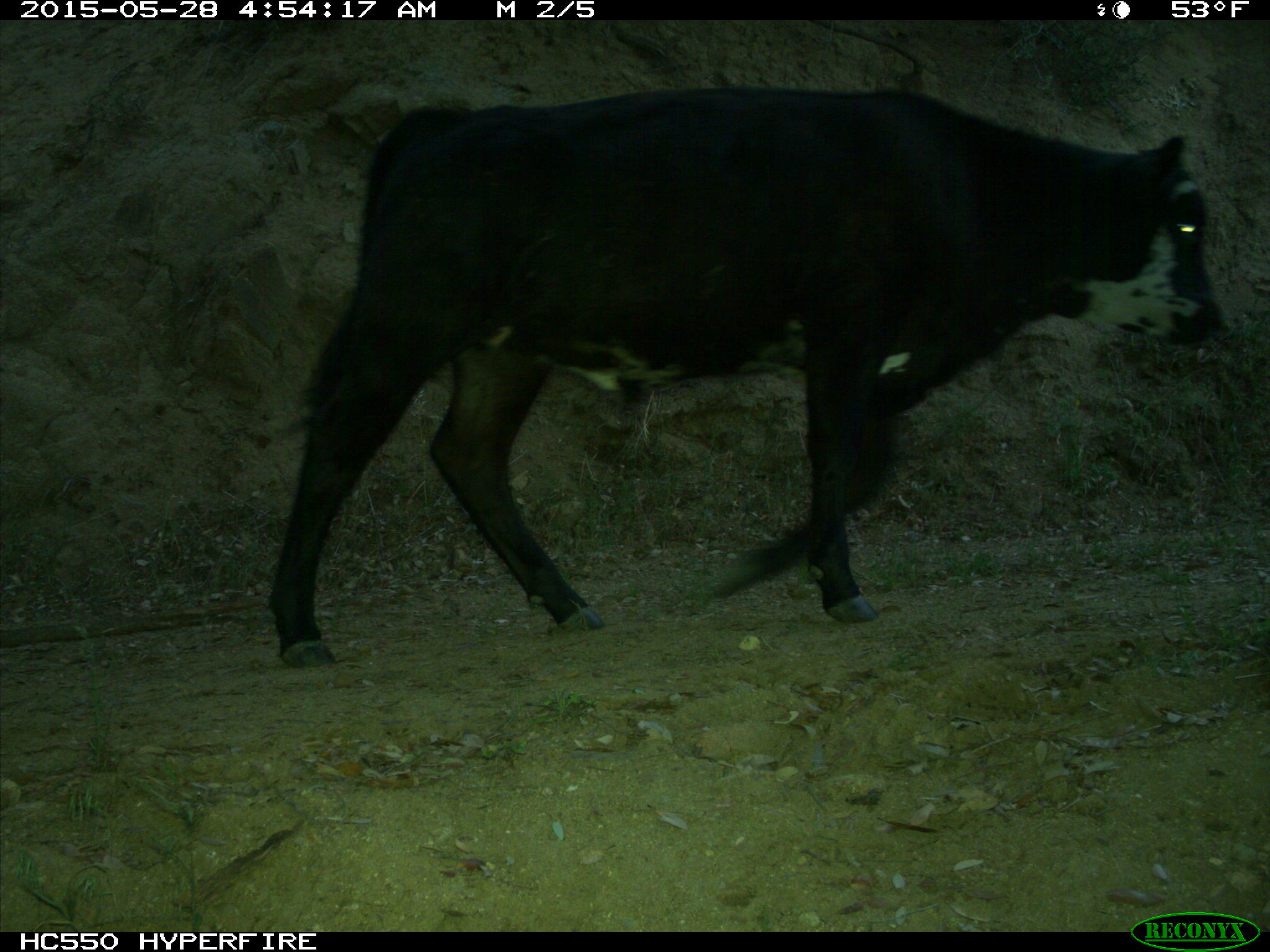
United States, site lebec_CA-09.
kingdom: Animalia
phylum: Chordata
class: Mammalia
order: Artiodactyla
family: Bovidae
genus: Bos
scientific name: Bos taurus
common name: domestic cow